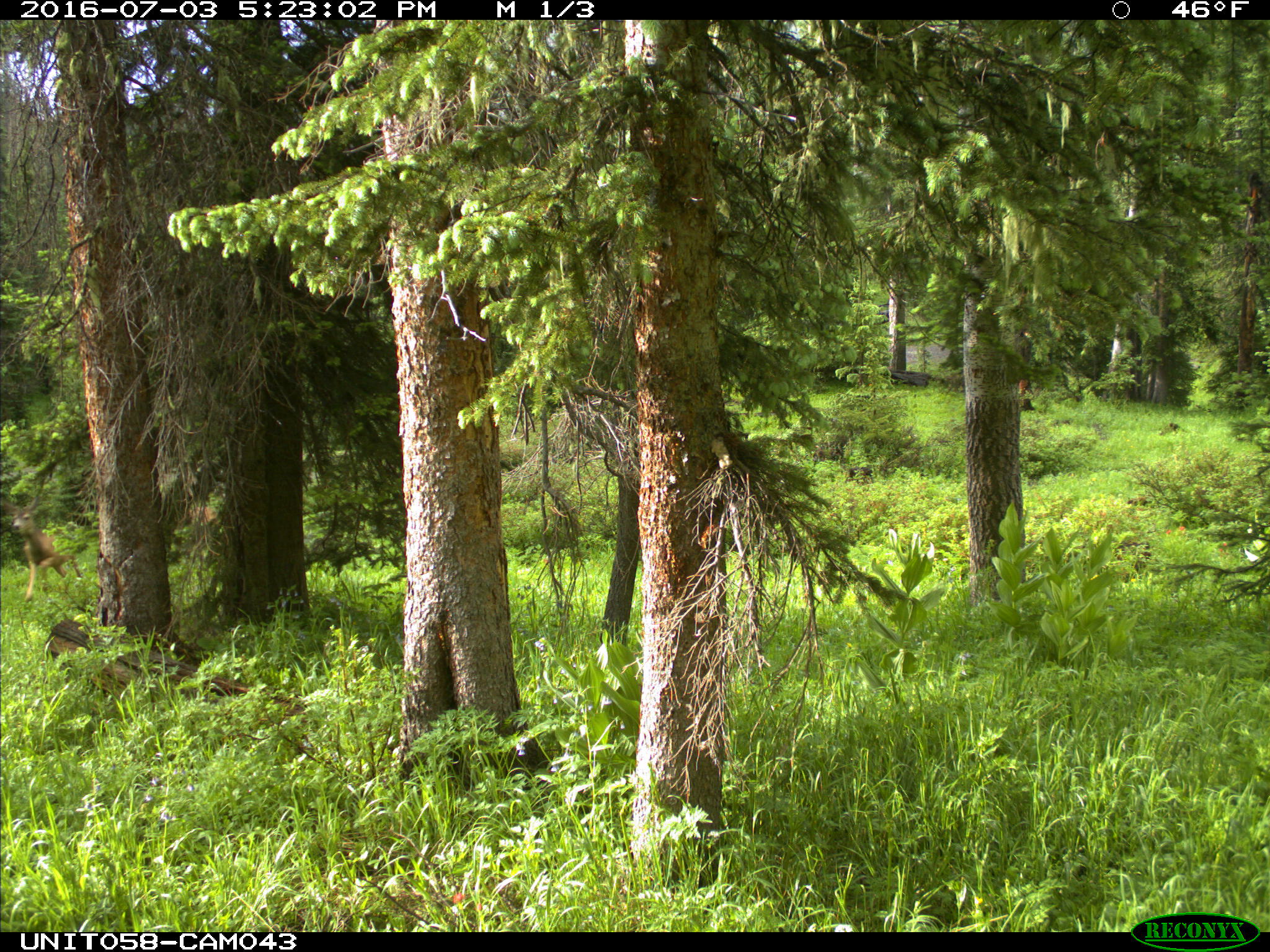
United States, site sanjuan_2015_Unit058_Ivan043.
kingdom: Animalia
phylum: Chordata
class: Mammalia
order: Artiodactyla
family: Cervidae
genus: Odocoileus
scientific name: Odocoileus hemionus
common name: mule deer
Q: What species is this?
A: Odocoileus hemionus (mule deer).